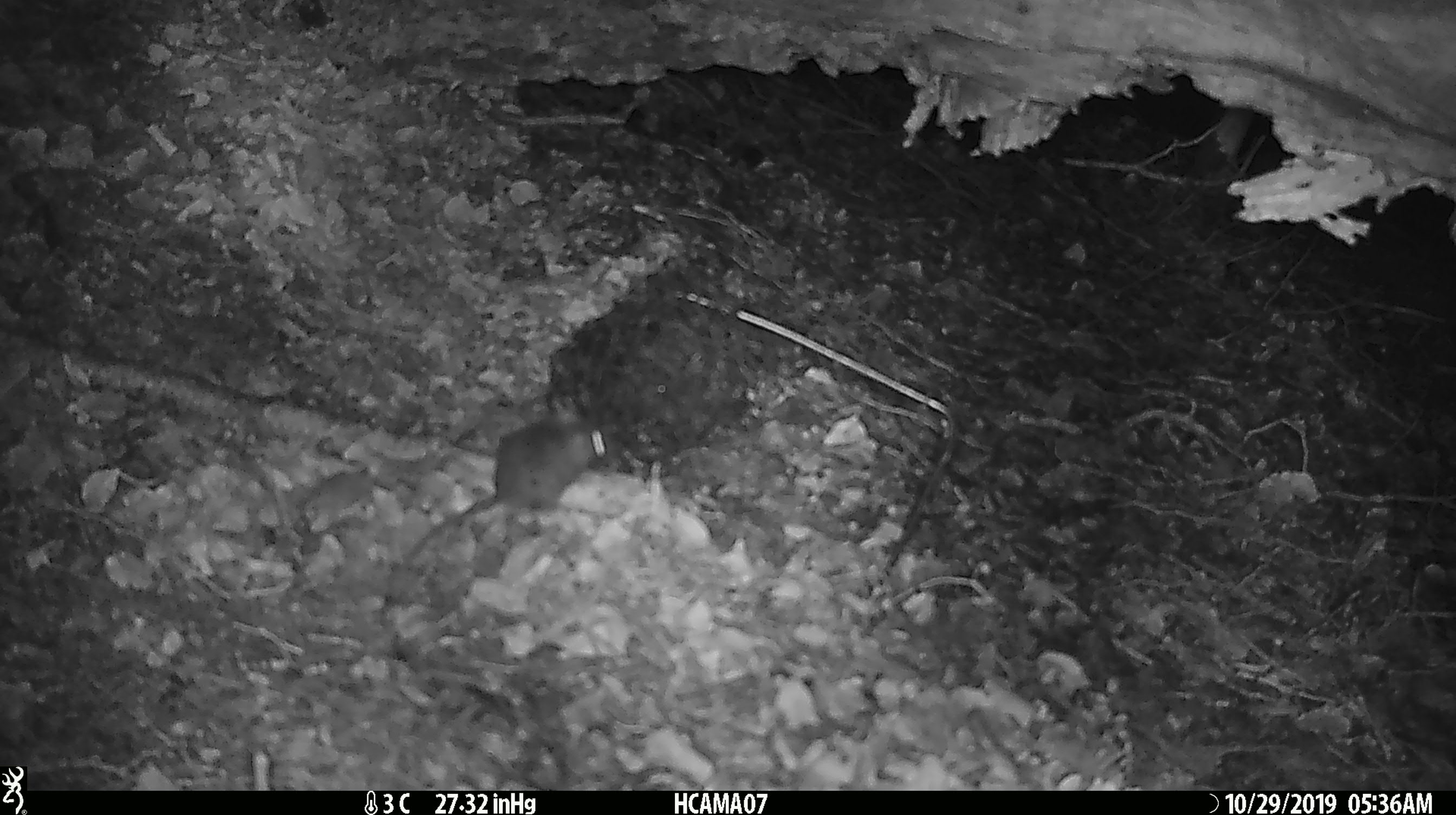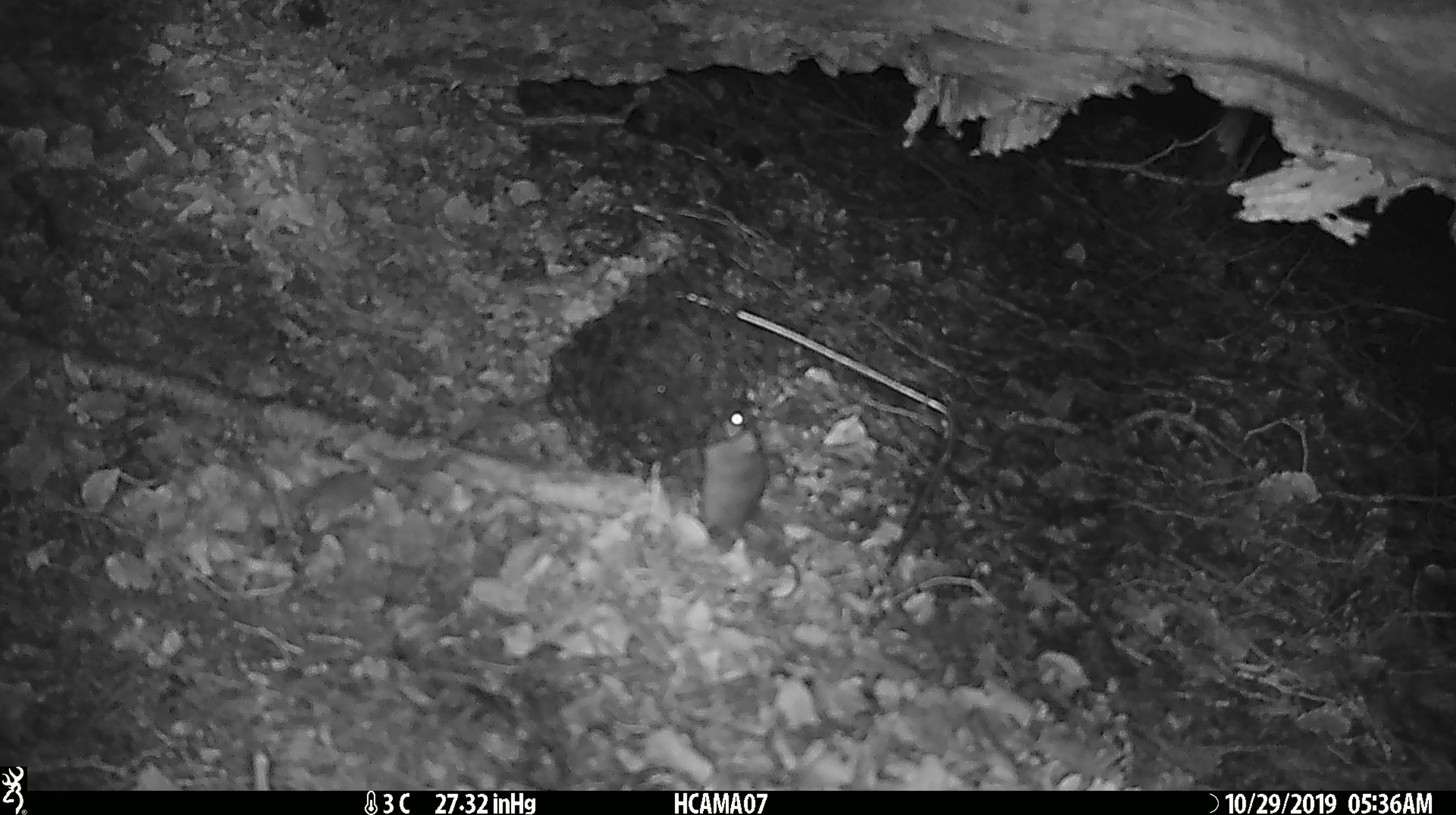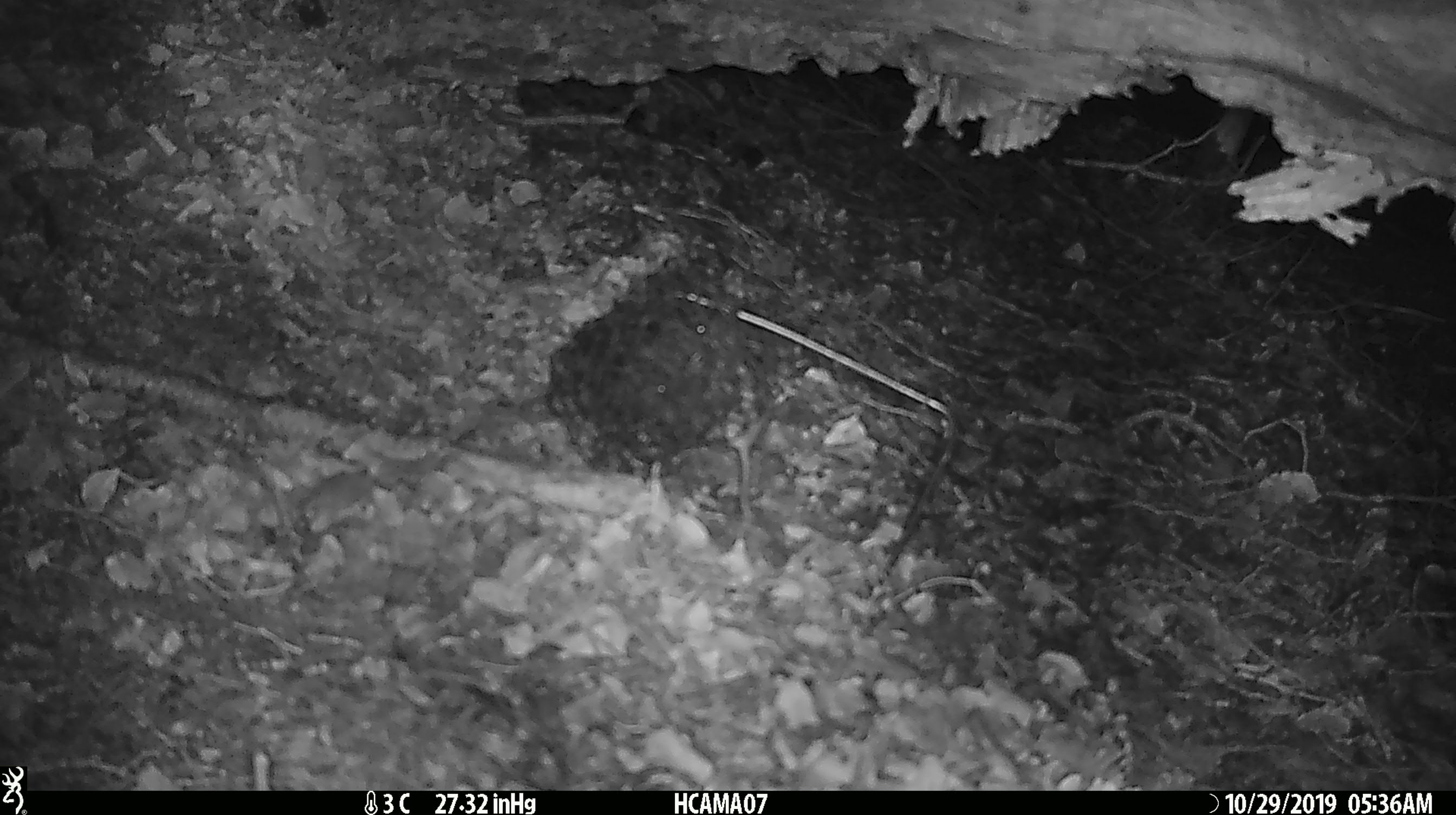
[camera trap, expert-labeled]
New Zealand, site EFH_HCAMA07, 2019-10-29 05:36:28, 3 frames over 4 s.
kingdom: Animalia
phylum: Chordata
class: Mammalia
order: Rodentia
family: Muridae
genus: Mus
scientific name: Mus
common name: mouse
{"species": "mouse (Mus)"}